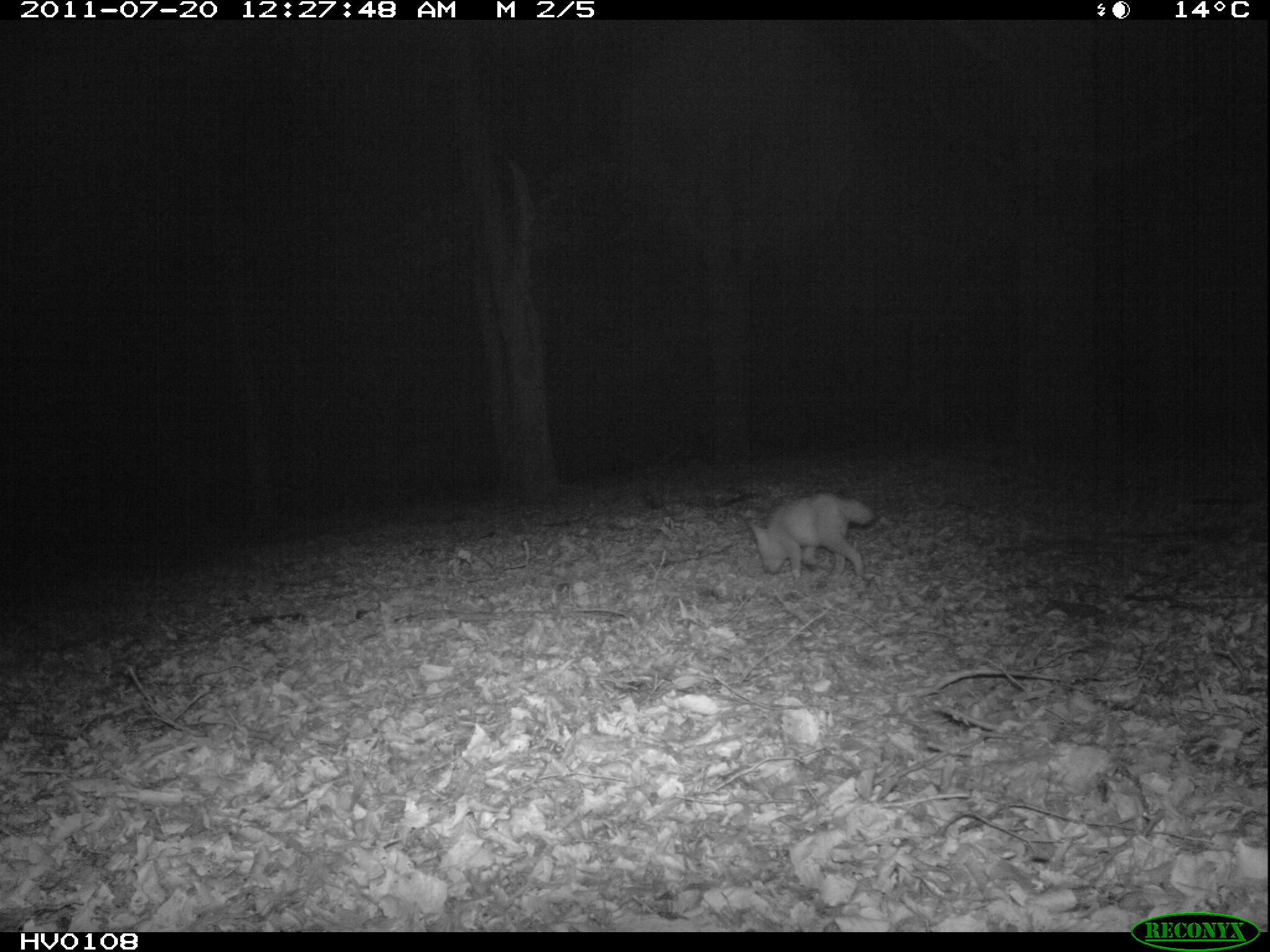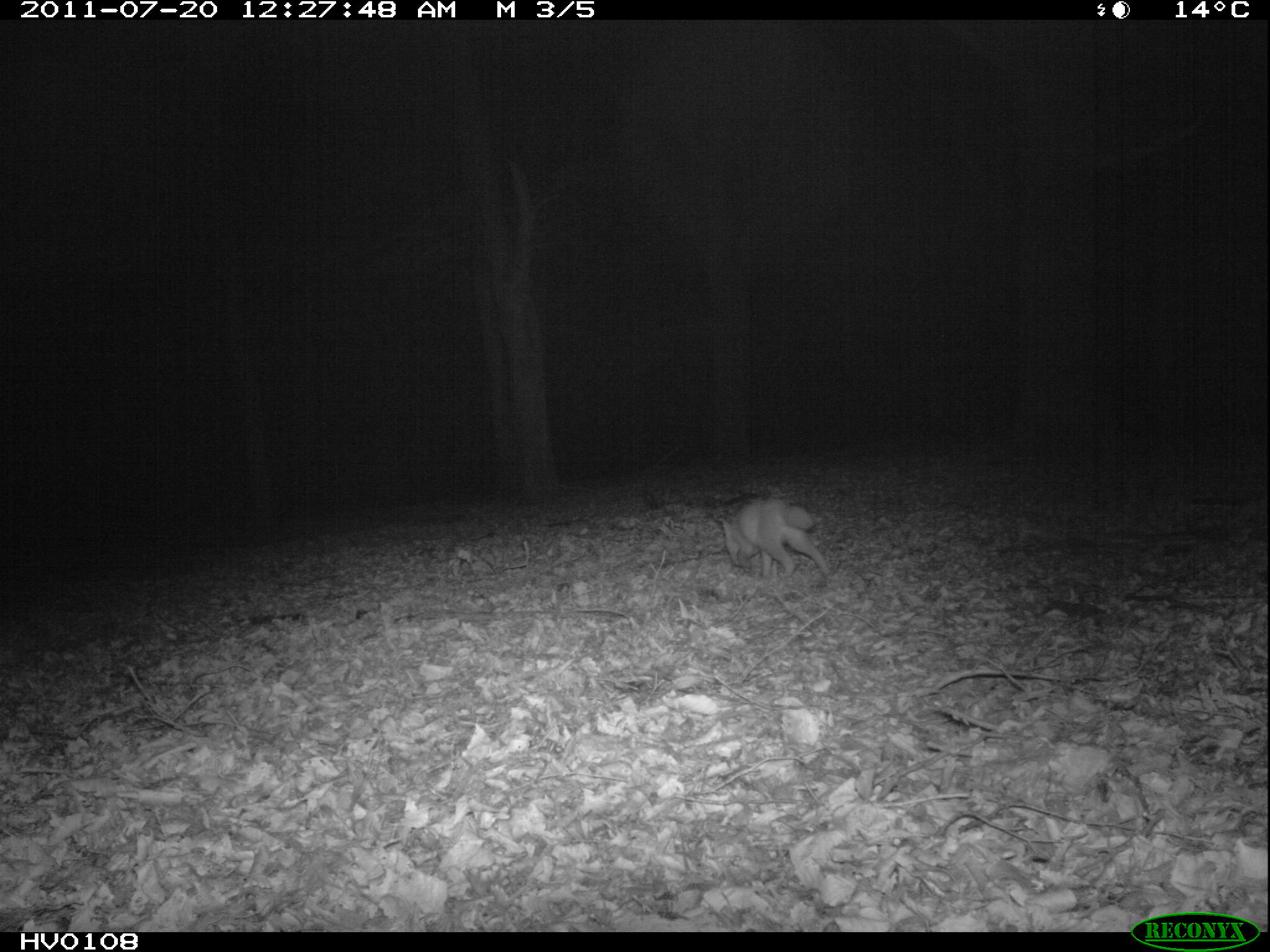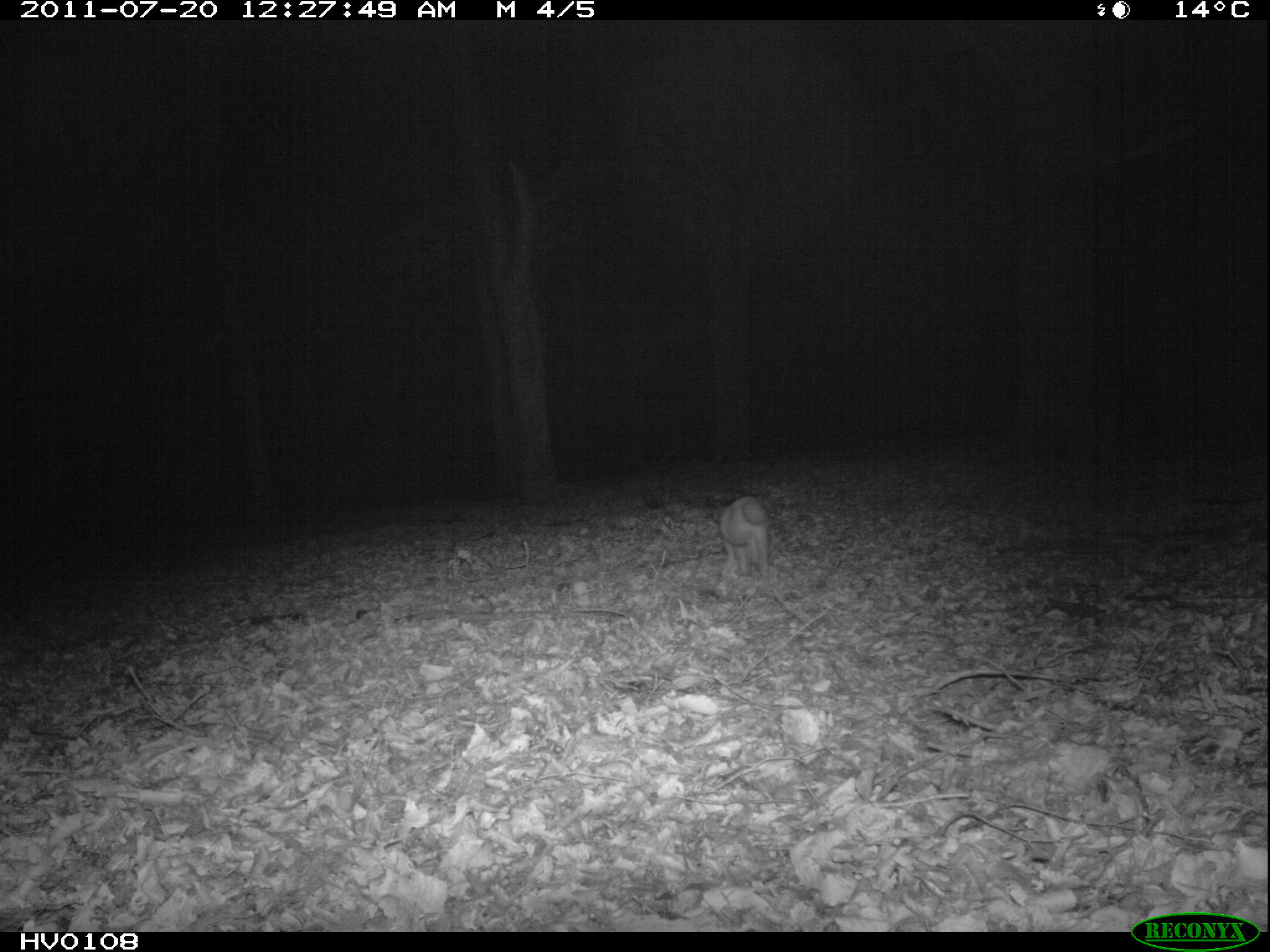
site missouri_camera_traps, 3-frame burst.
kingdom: Animalia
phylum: Chordata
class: Mammalia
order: Carnivora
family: Canidae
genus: Vulpes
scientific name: Vulpes vulpes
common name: red fox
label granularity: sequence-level